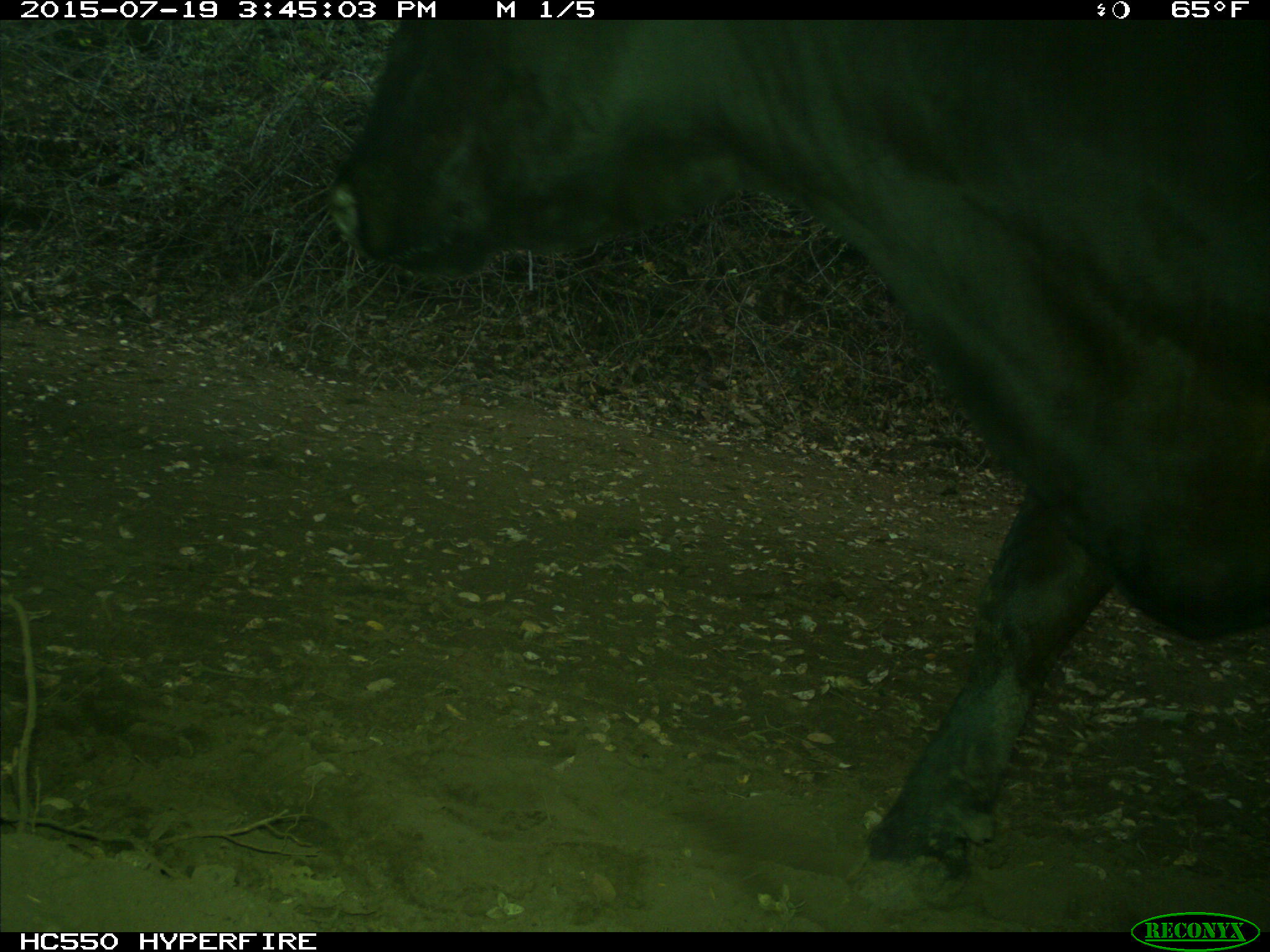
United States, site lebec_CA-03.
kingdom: Animalia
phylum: Chordata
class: Mammalia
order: Artiodactyla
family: Bovidae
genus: Bos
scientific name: Bos taurus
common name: domestic cow